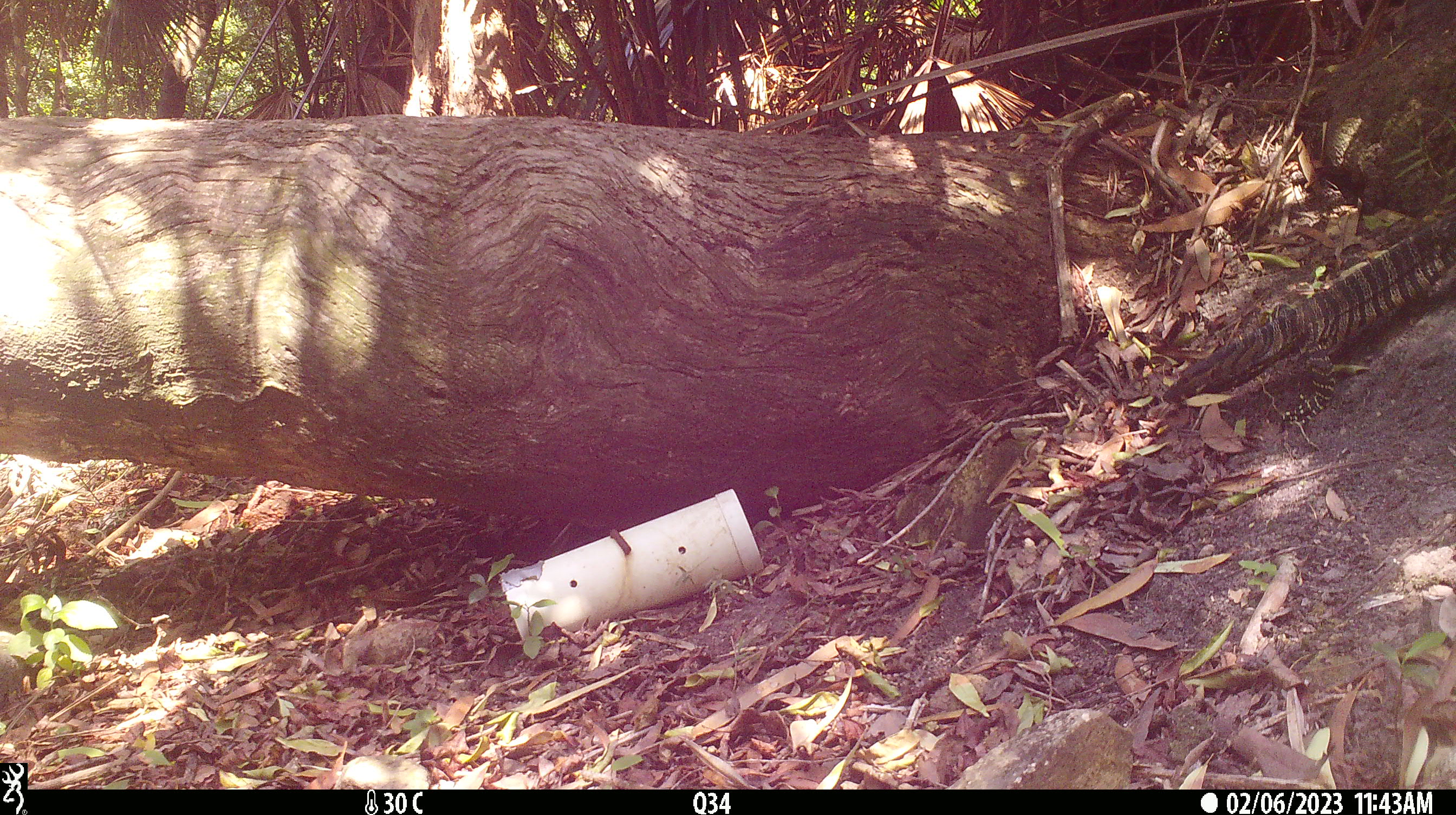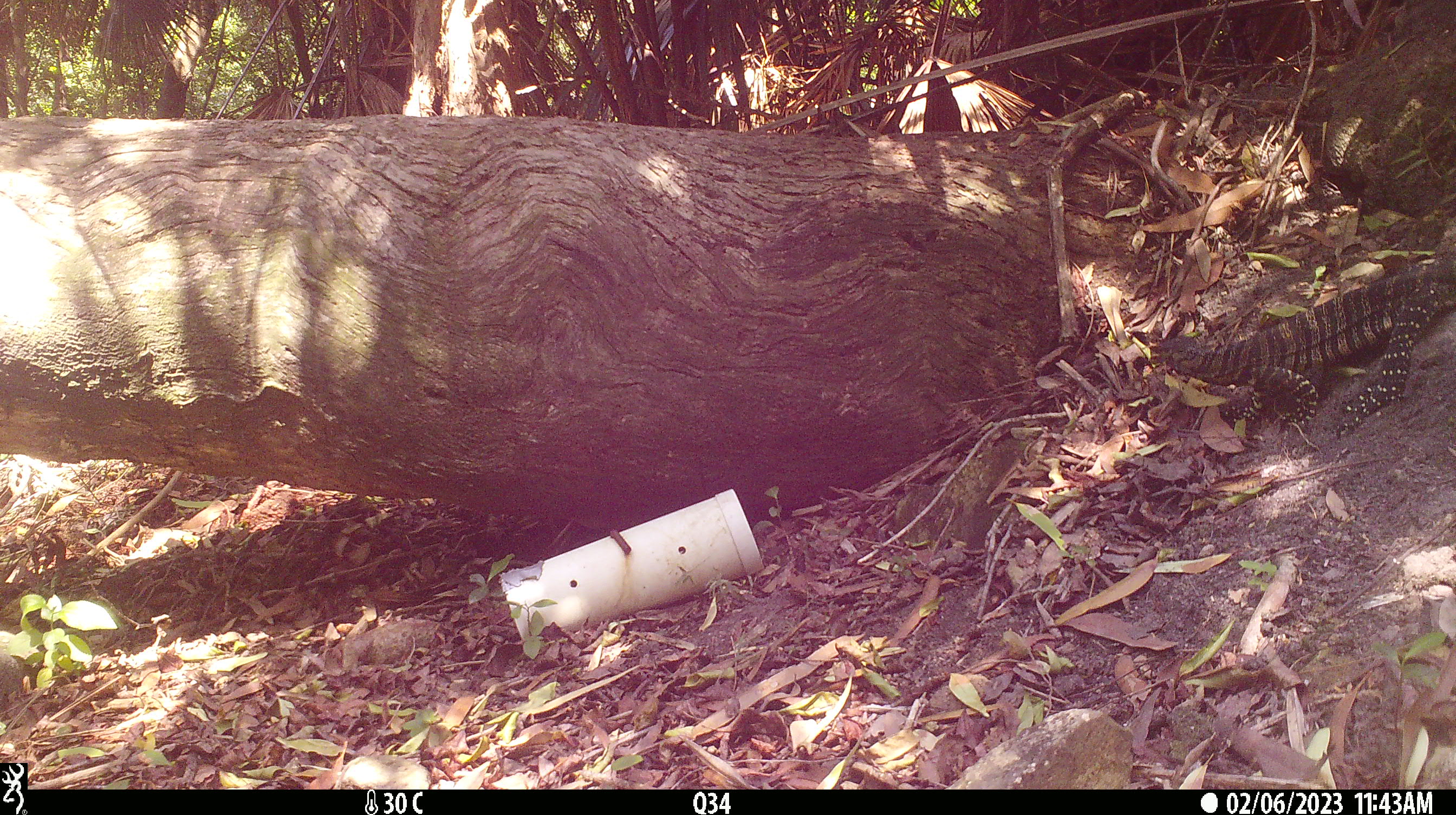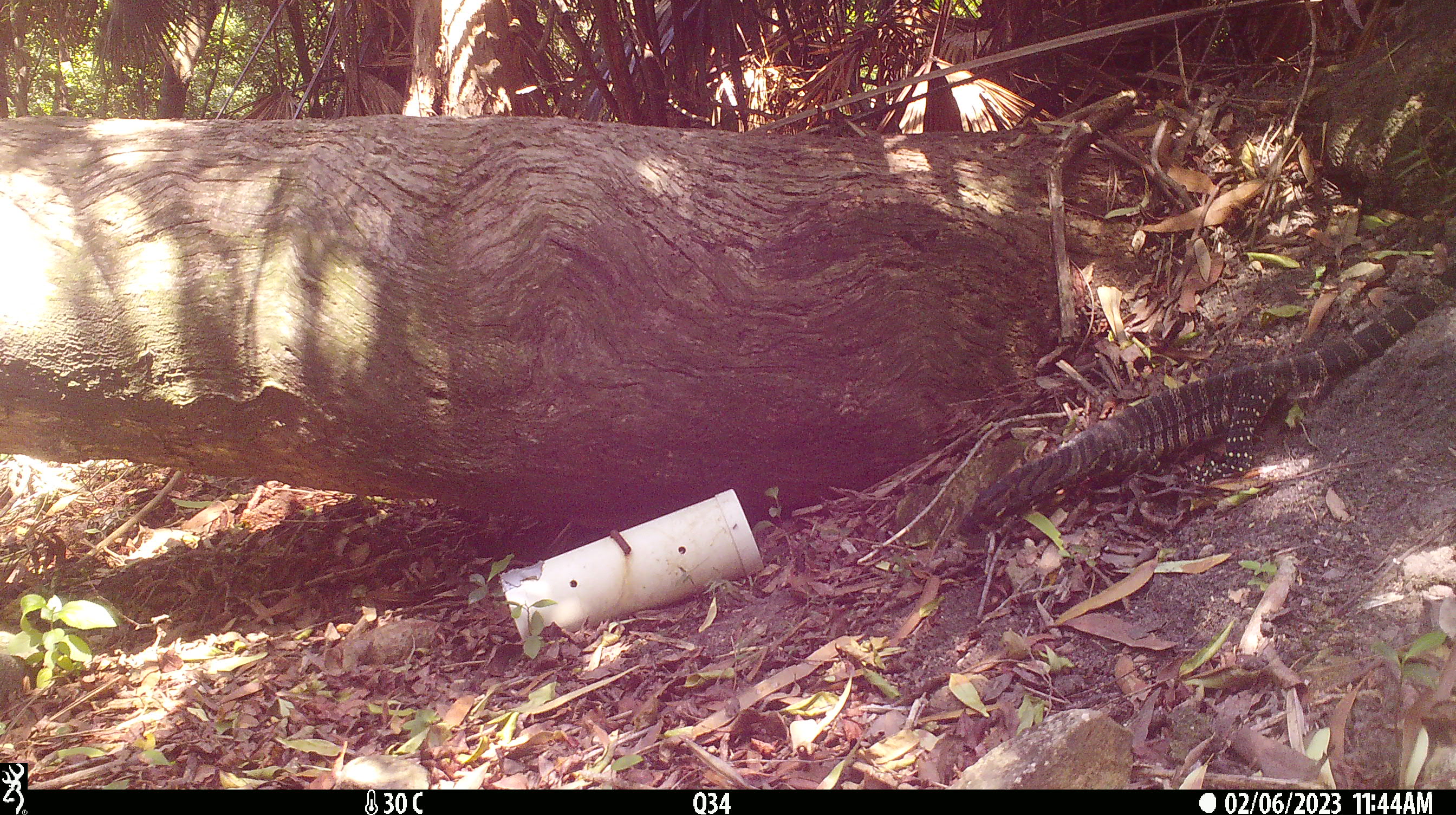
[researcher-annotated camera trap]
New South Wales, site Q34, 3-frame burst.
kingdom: Animalia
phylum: Chordata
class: Reptilia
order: Squamata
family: Varanidae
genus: Varanus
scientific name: Varanus varius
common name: lace monitor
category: goanna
Goanna (lace monitor) (Varanus varius).